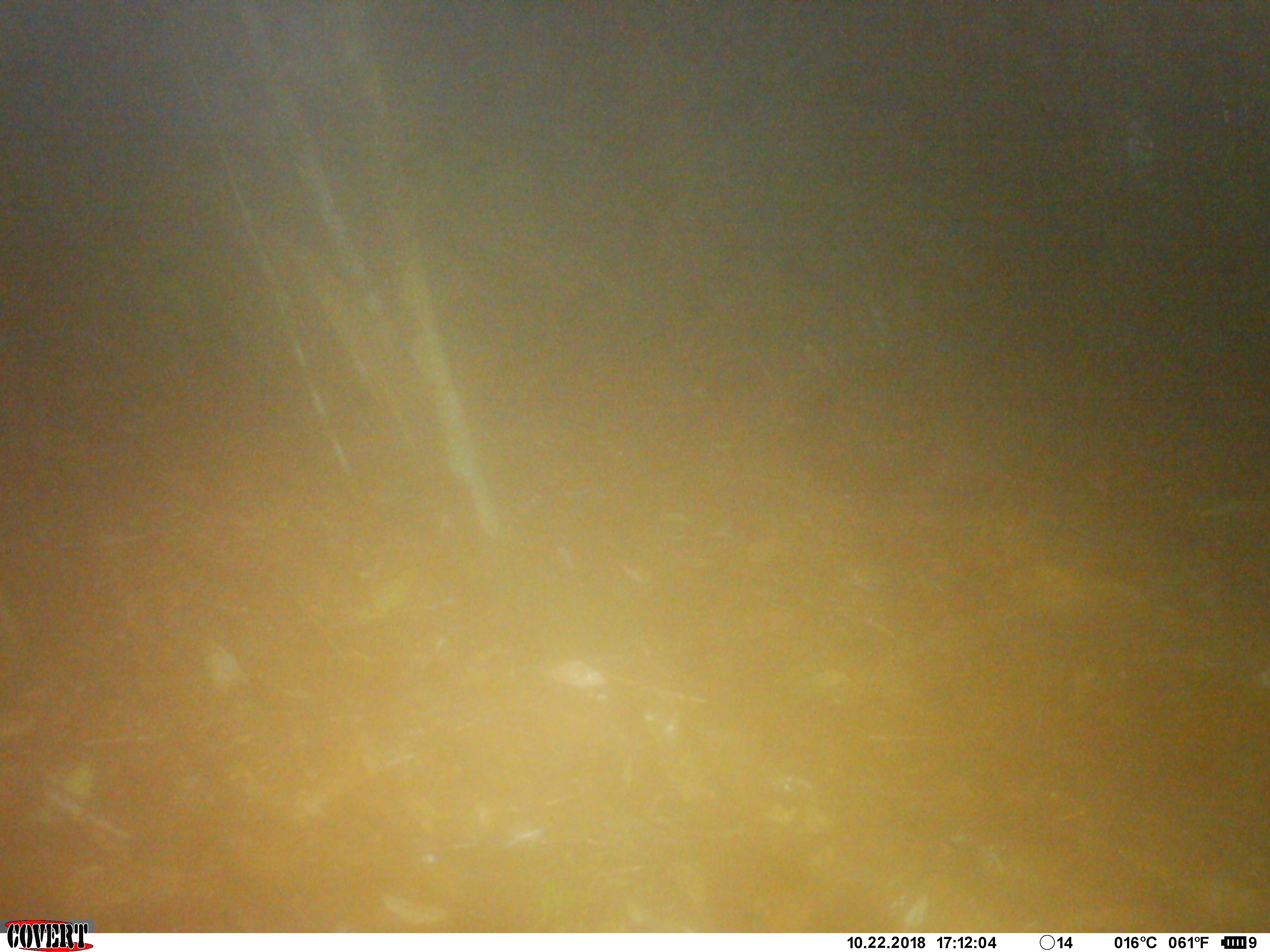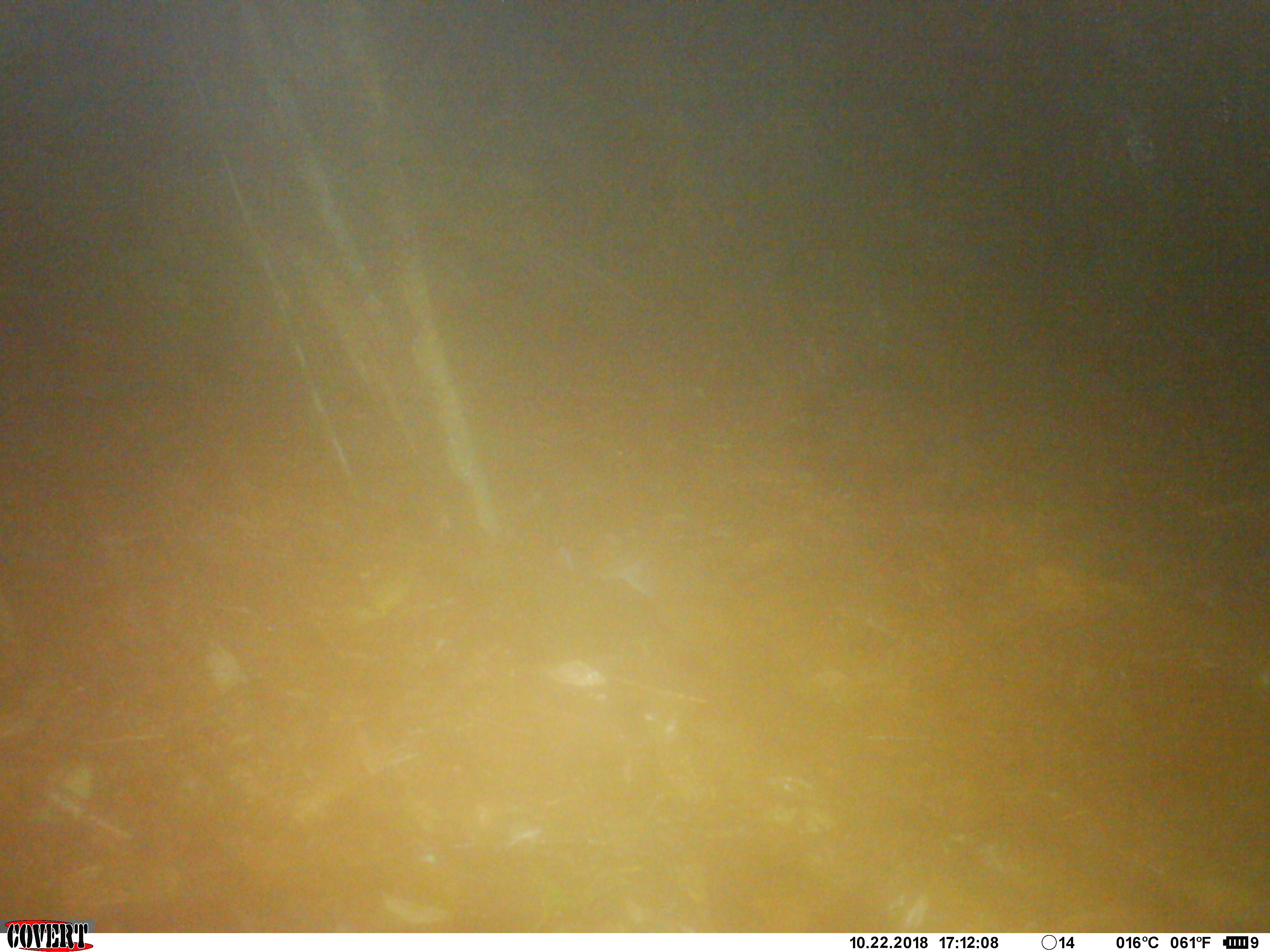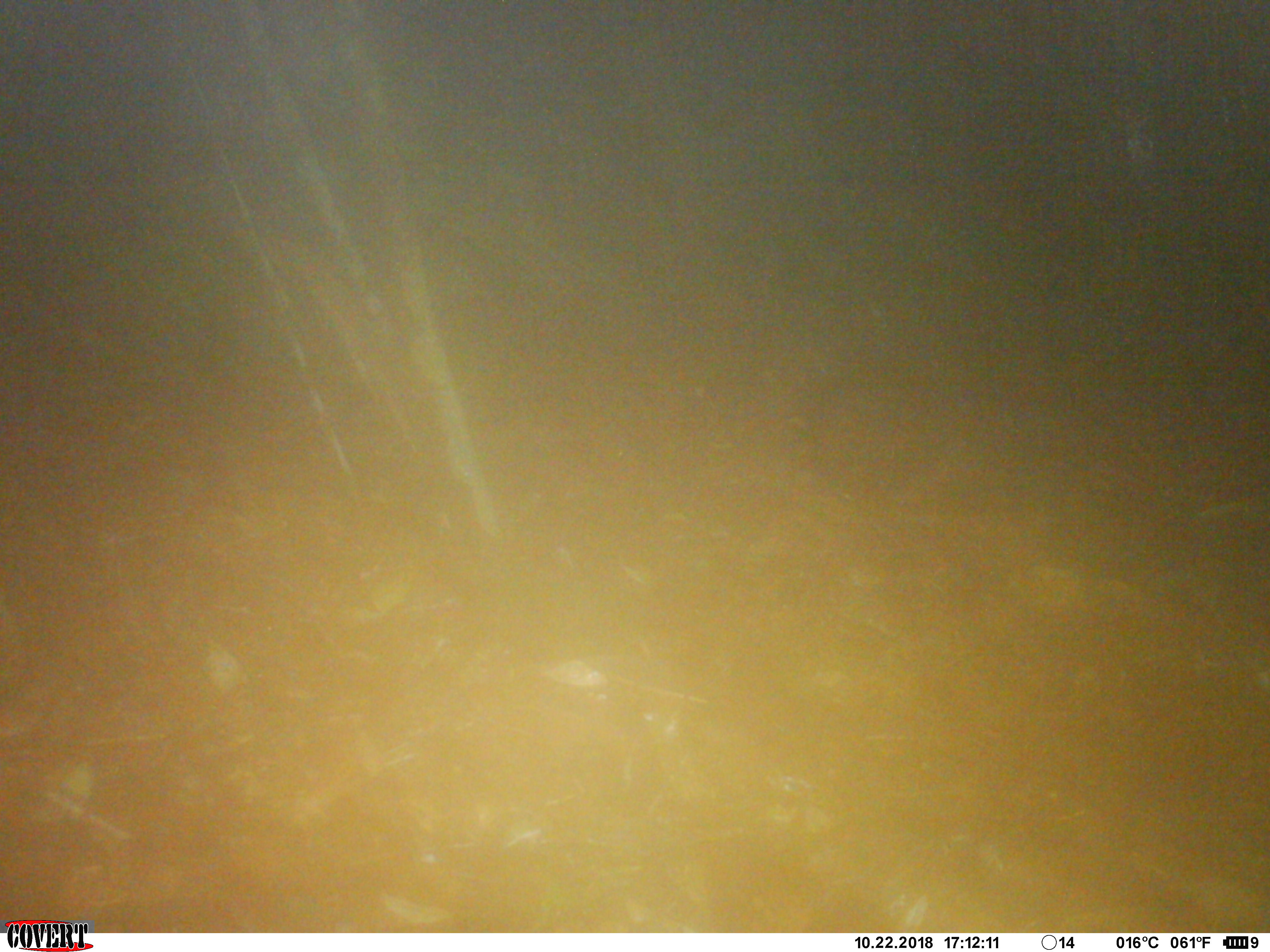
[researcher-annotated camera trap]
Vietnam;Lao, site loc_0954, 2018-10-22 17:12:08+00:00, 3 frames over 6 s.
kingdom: Animalia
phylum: Chordata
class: Mammalia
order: Rodentia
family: Muridae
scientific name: Muridae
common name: old-world mice and rats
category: unidentified murid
Unidentified murid (old-world mice and rats) (Muridae). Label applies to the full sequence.